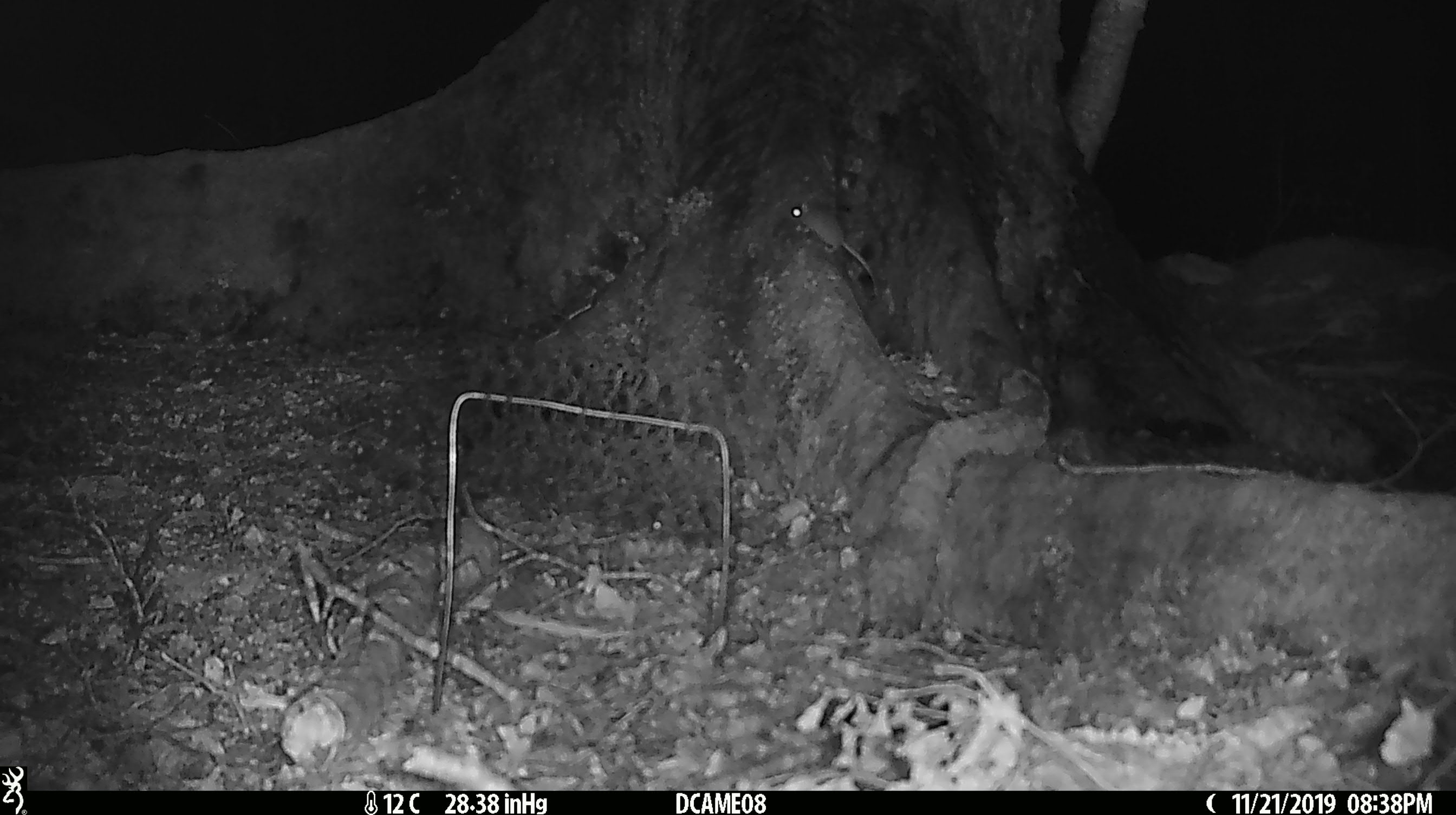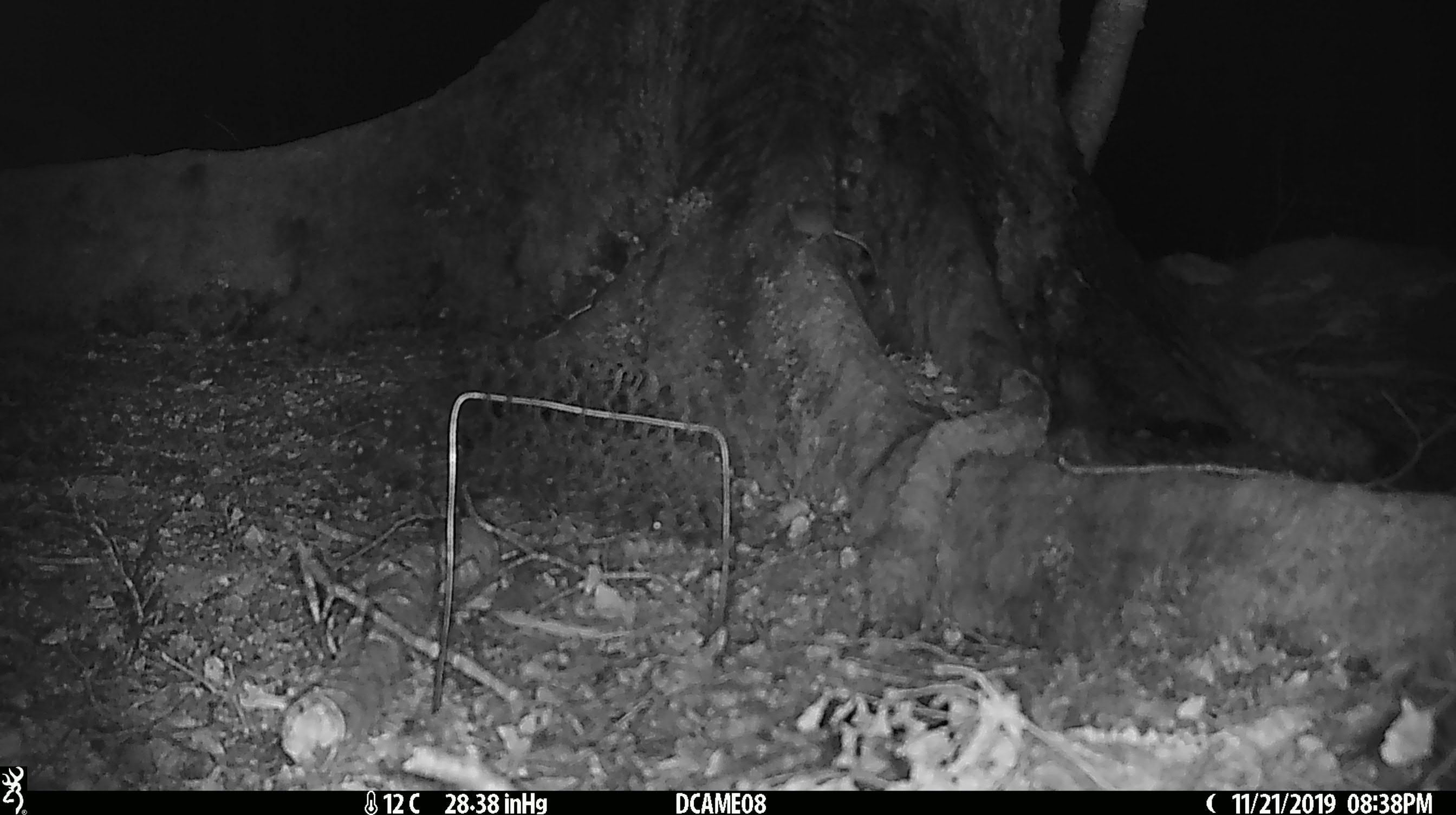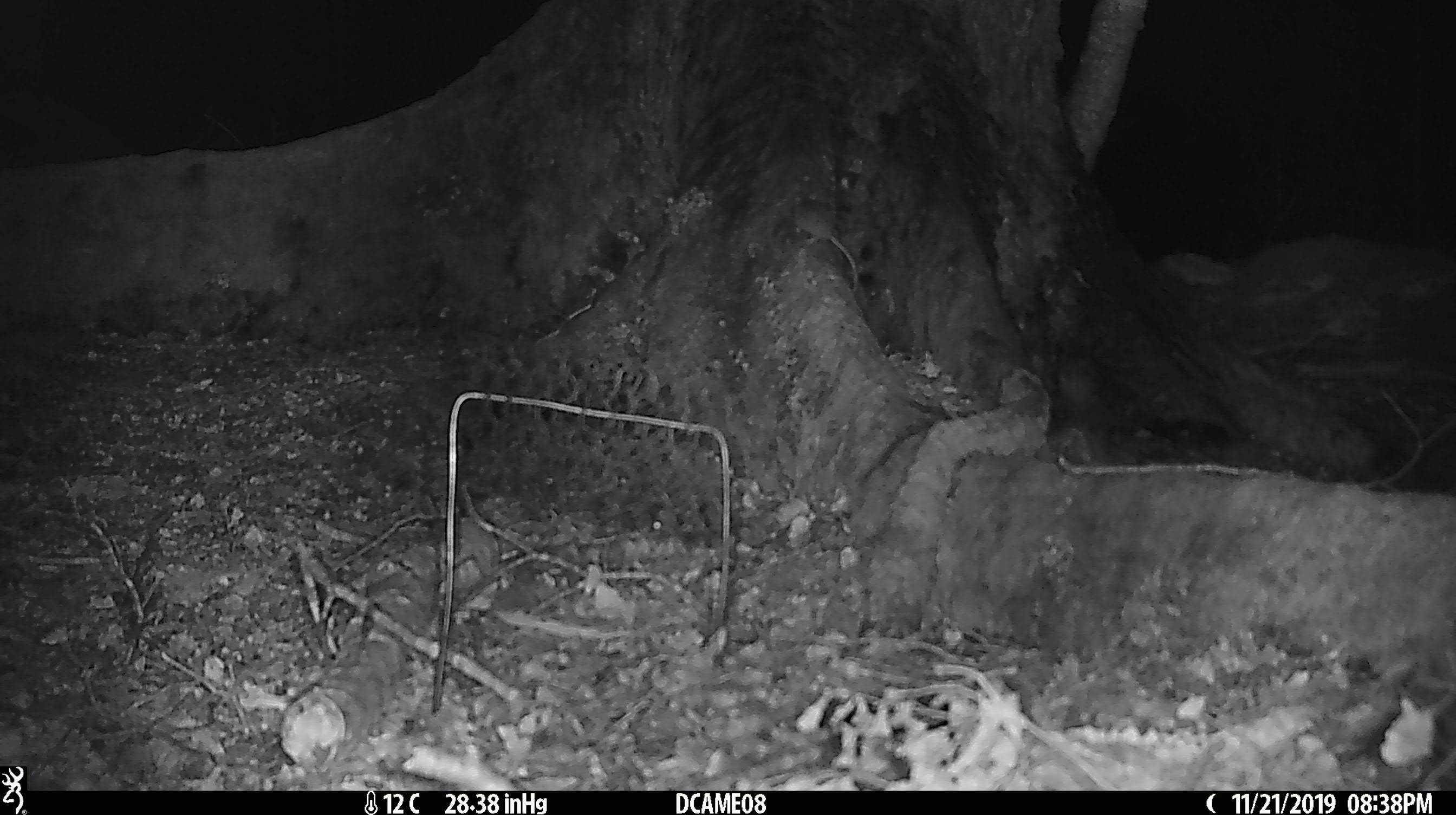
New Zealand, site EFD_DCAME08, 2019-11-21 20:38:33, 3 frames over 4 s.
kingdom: Animalia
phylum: Chordata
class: Mammalia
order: Rodentia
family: Muridae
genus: Mus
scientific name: Mus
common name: mouse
Mouse (Mus).